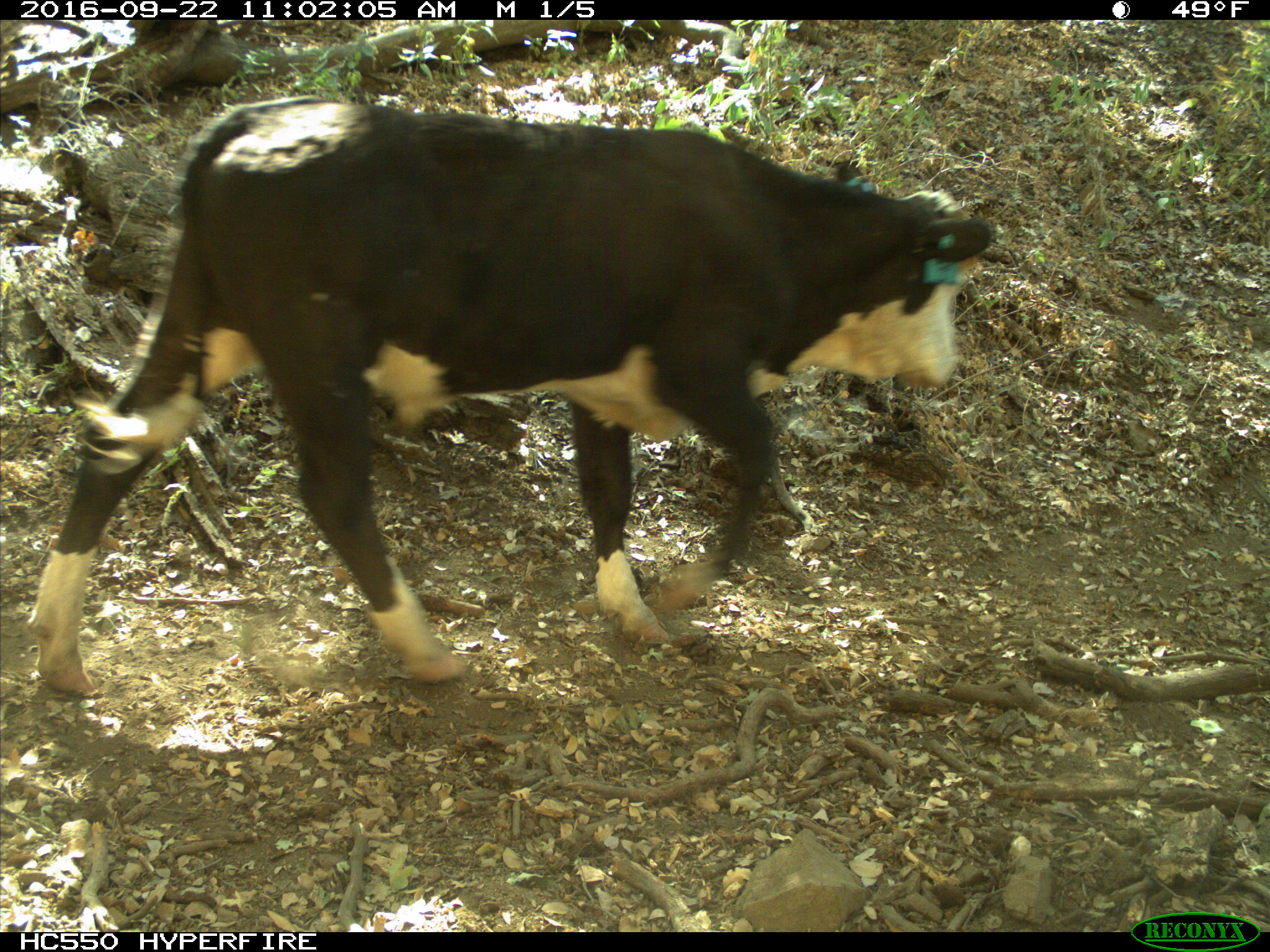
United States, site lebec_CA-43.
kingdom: Animalia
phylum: Chordata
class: Mammalia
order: Artiodactyla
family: Bovidae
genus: Bos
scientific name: Bos taurus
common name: domestic cow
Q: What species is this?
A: Bos taurus (domestic cow).